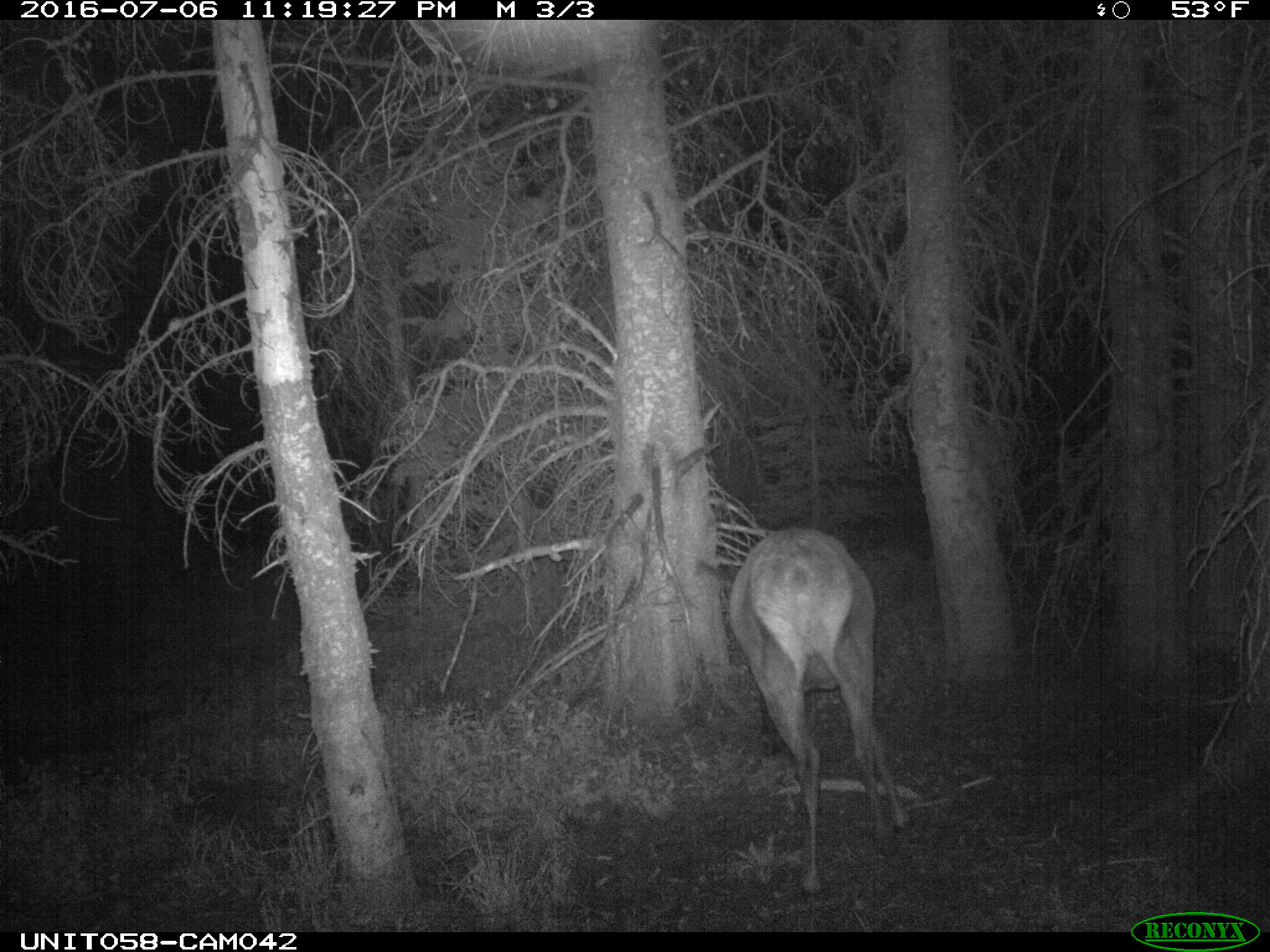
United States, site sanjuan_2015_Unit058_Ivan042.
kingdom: Animalia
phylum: Chordata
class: Mammalia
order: Artiodactyla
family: Cervidae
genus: Cervus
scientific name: Cervus elaphus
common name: red deer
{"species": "Cervus elaphus (red deer)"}